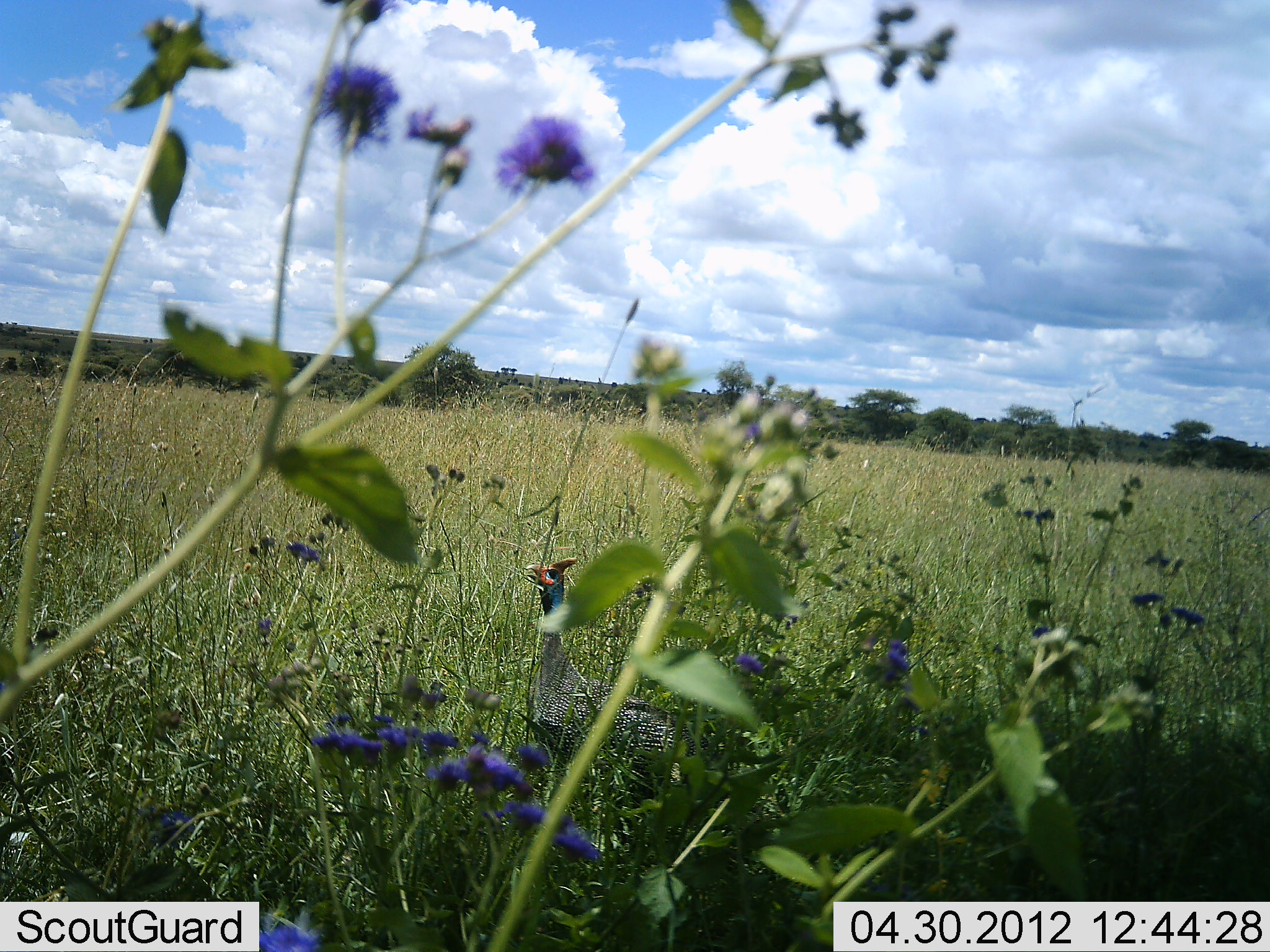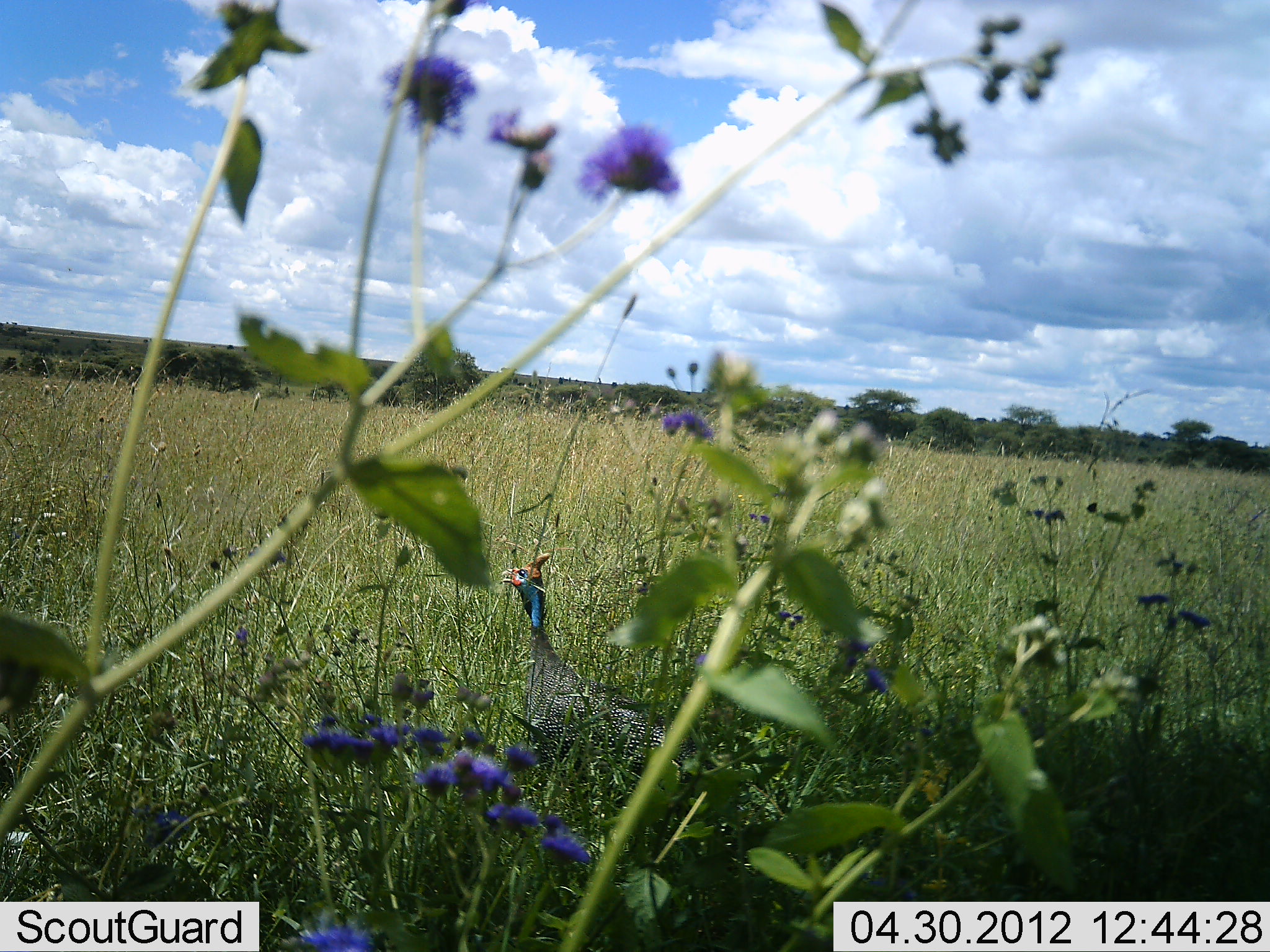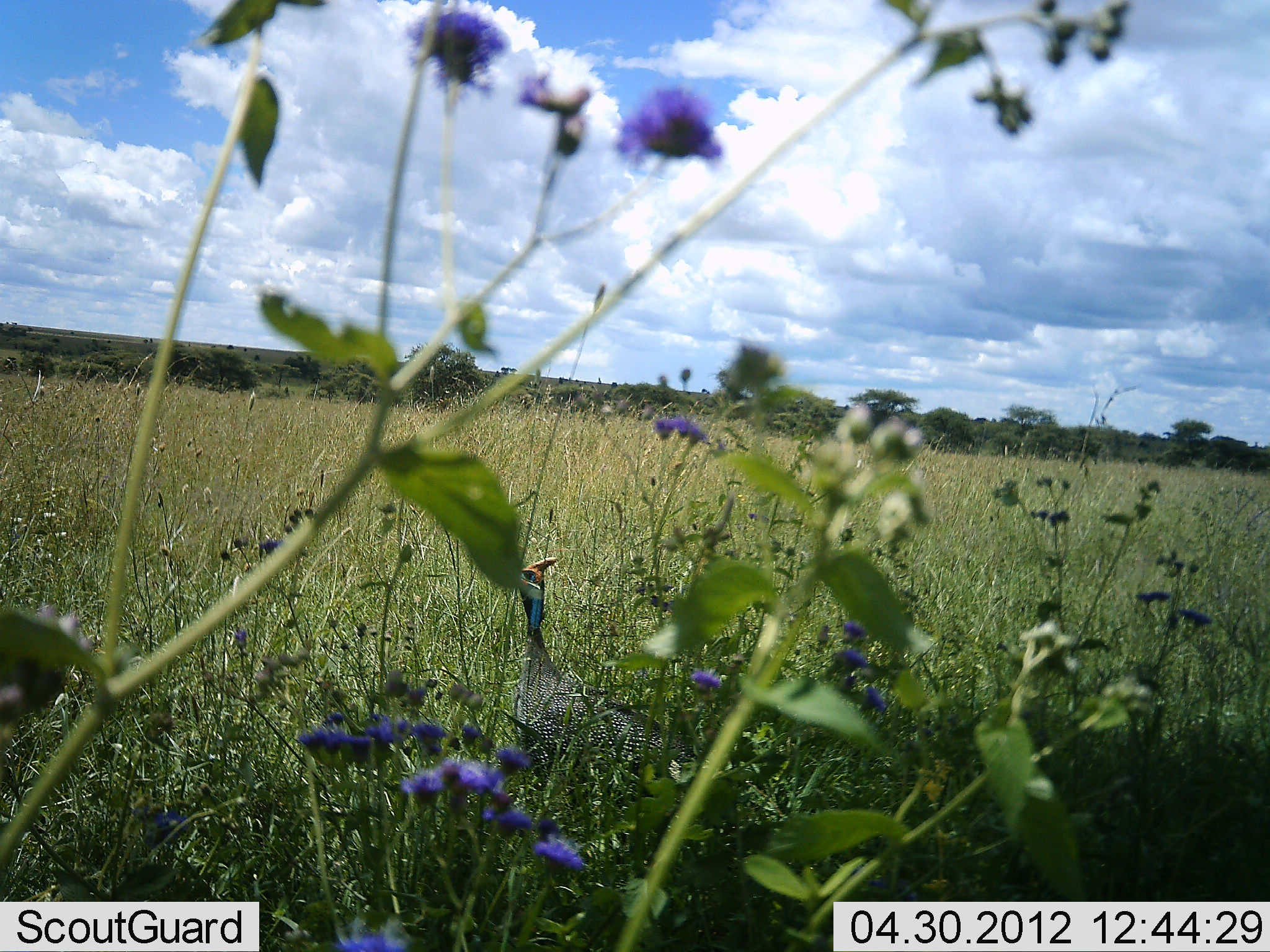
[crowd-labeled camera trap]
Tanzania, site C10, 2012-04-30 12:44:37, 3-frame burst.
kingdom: Animalia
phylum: Chordata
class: Aves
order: Galliformes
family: Numididae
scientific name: Numididae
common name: guinea fowl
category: guineafowl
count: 1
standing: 83%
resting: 4%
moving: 4%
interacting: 0%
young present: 0%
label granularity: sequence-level